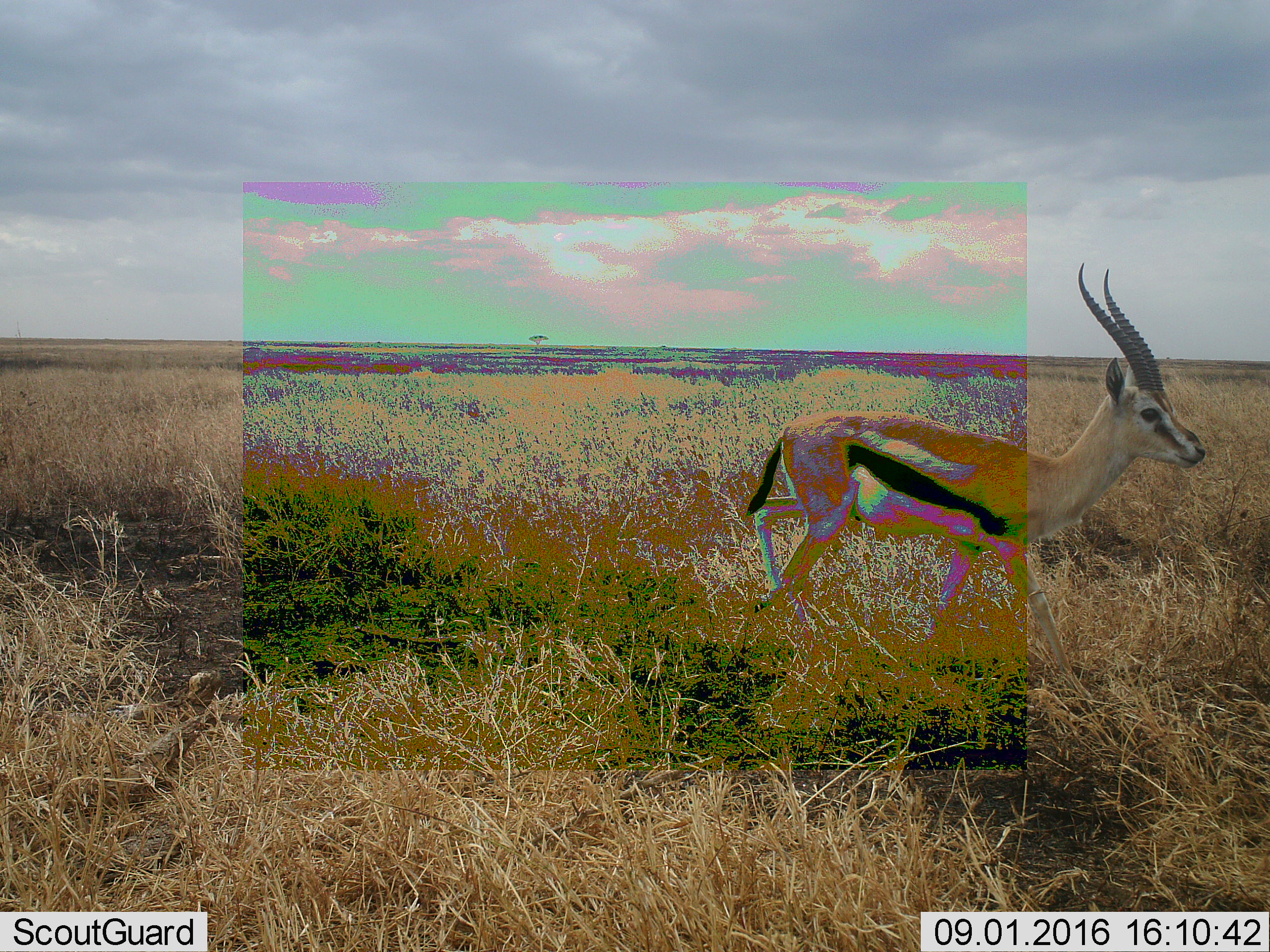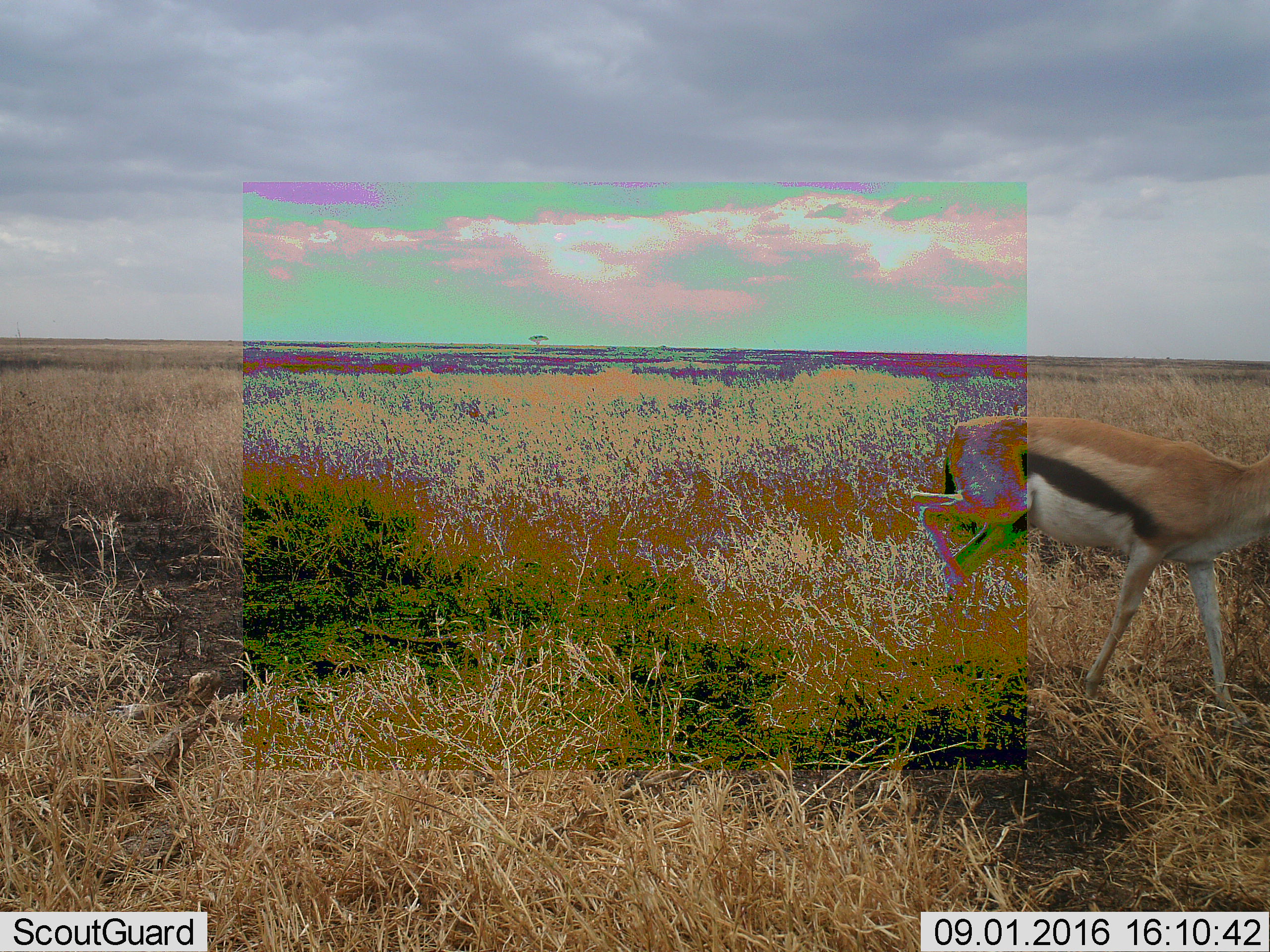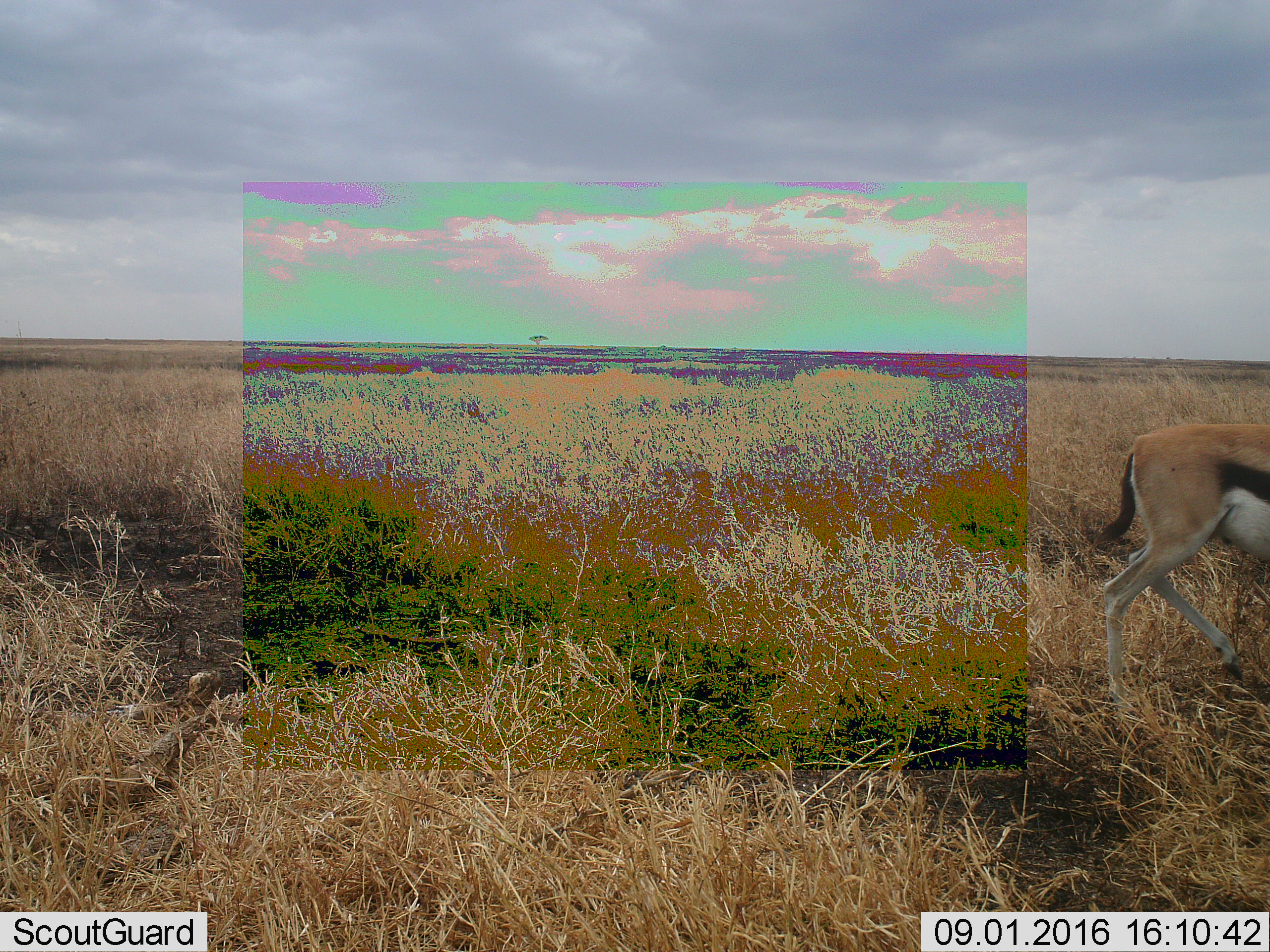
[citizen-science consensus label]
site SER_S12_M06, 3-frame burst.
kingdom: Animalia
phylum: Chordata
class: Mammalia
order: Artiodactyla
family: Bovidae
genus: Eudorcas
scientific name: Eudorcas thomsonii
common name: thomson's gazelle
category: gazellethomsons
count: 1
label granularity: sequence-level